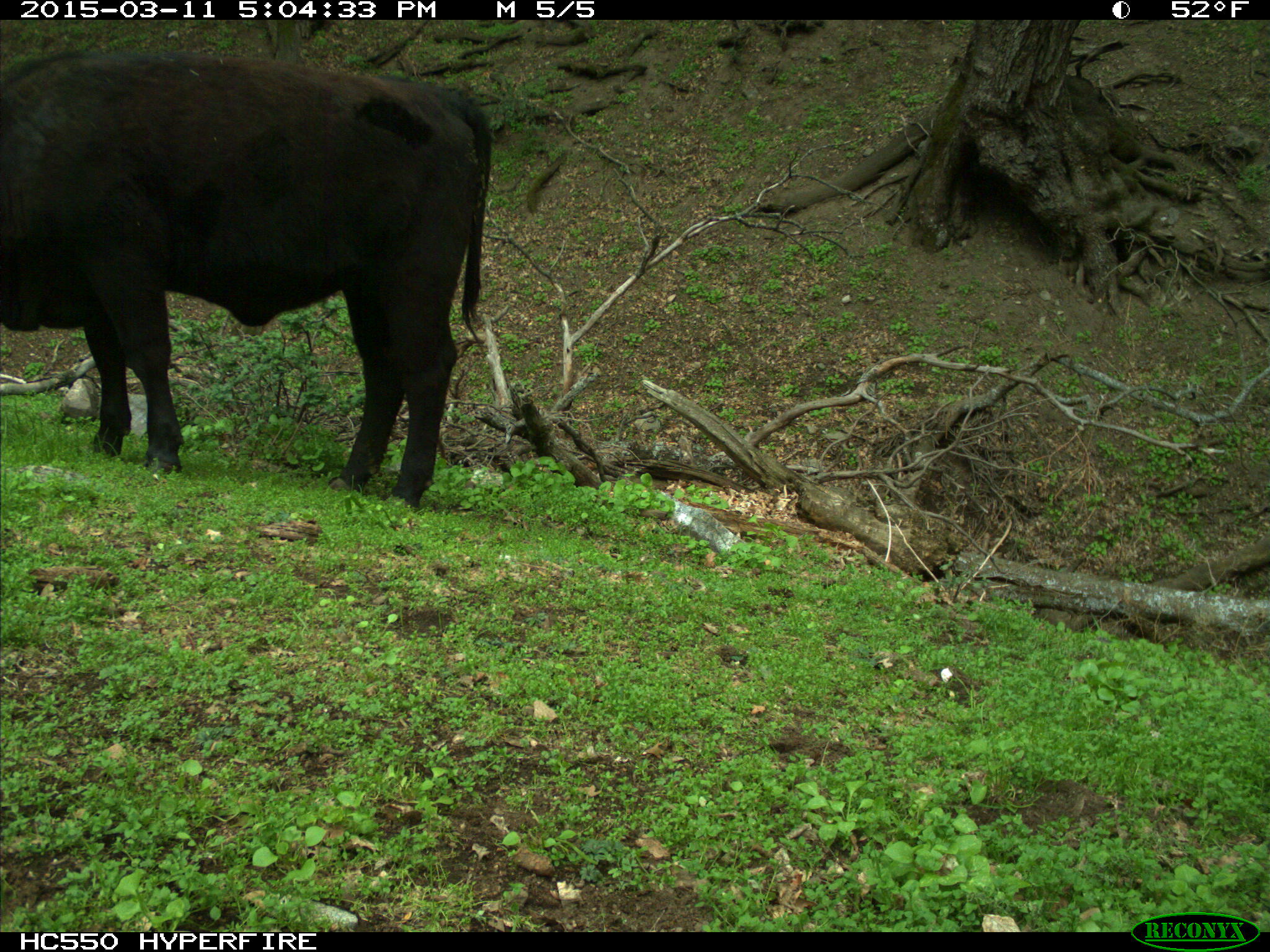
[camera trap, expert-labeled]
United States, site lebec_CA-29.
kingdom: Animalia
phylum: Chordata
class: Mammalia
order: Artiodactyla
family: Bovidae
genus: Bos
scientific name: Bos taurus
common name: domestic cow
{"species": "Bos taurus (domestic cow)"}